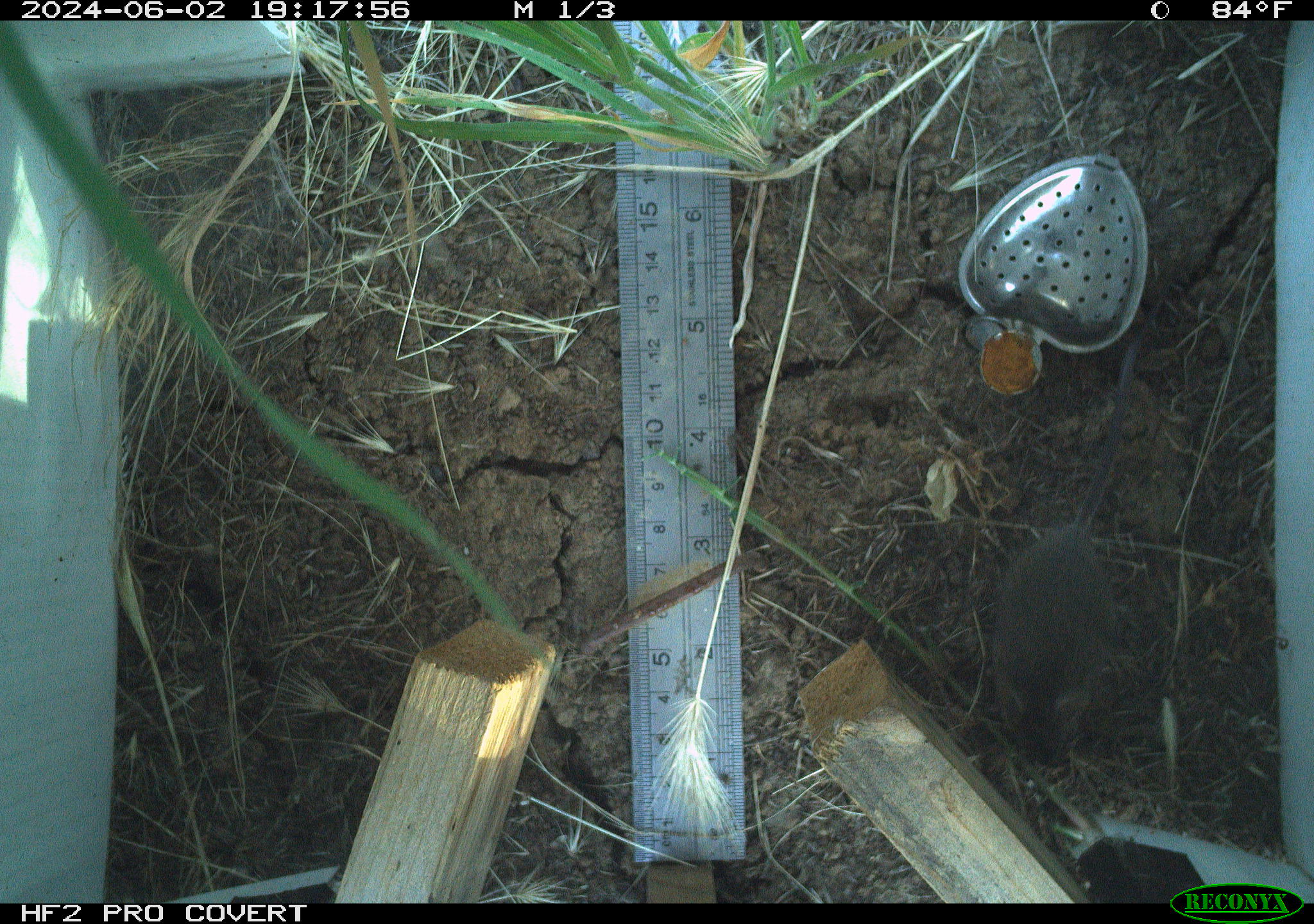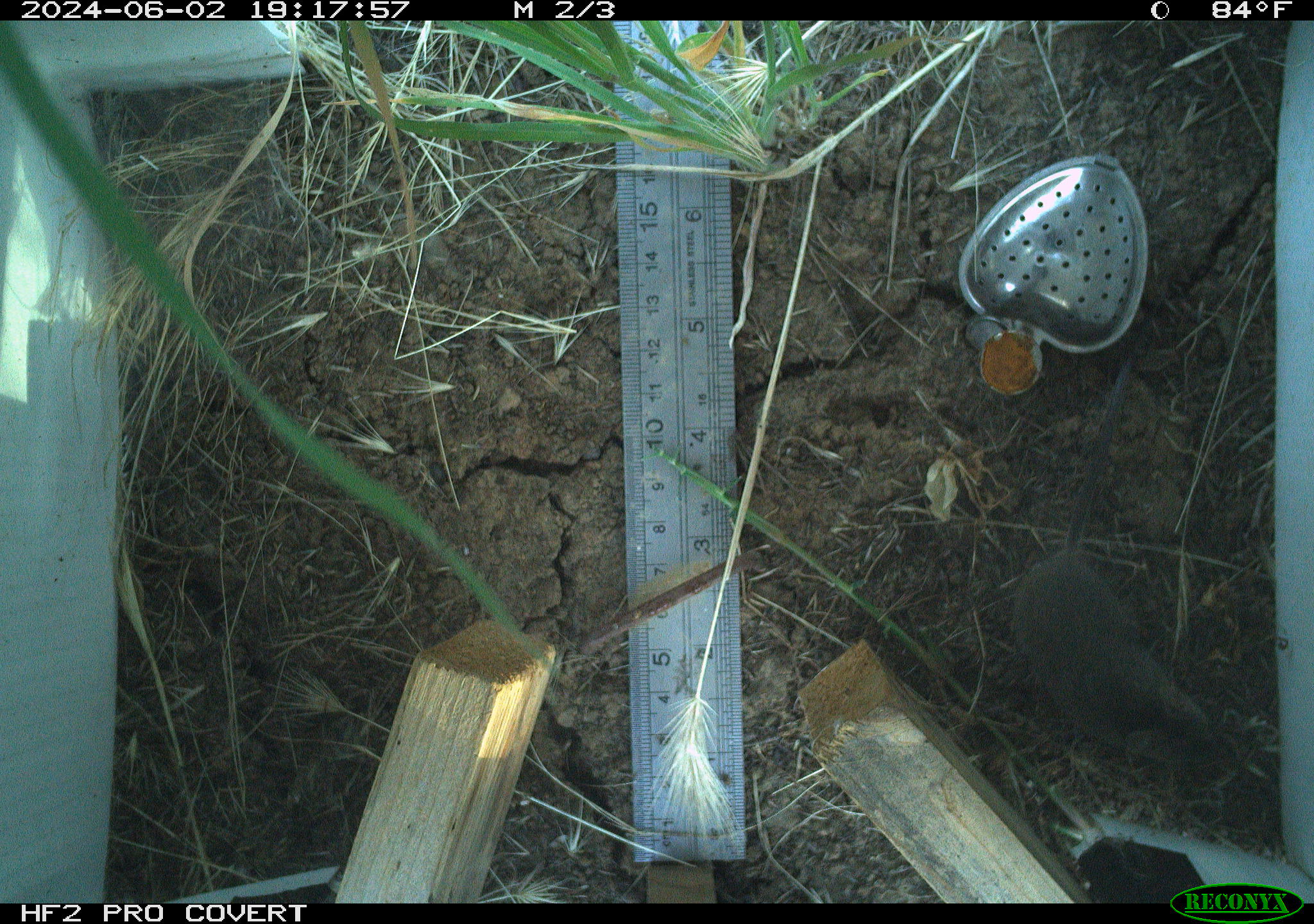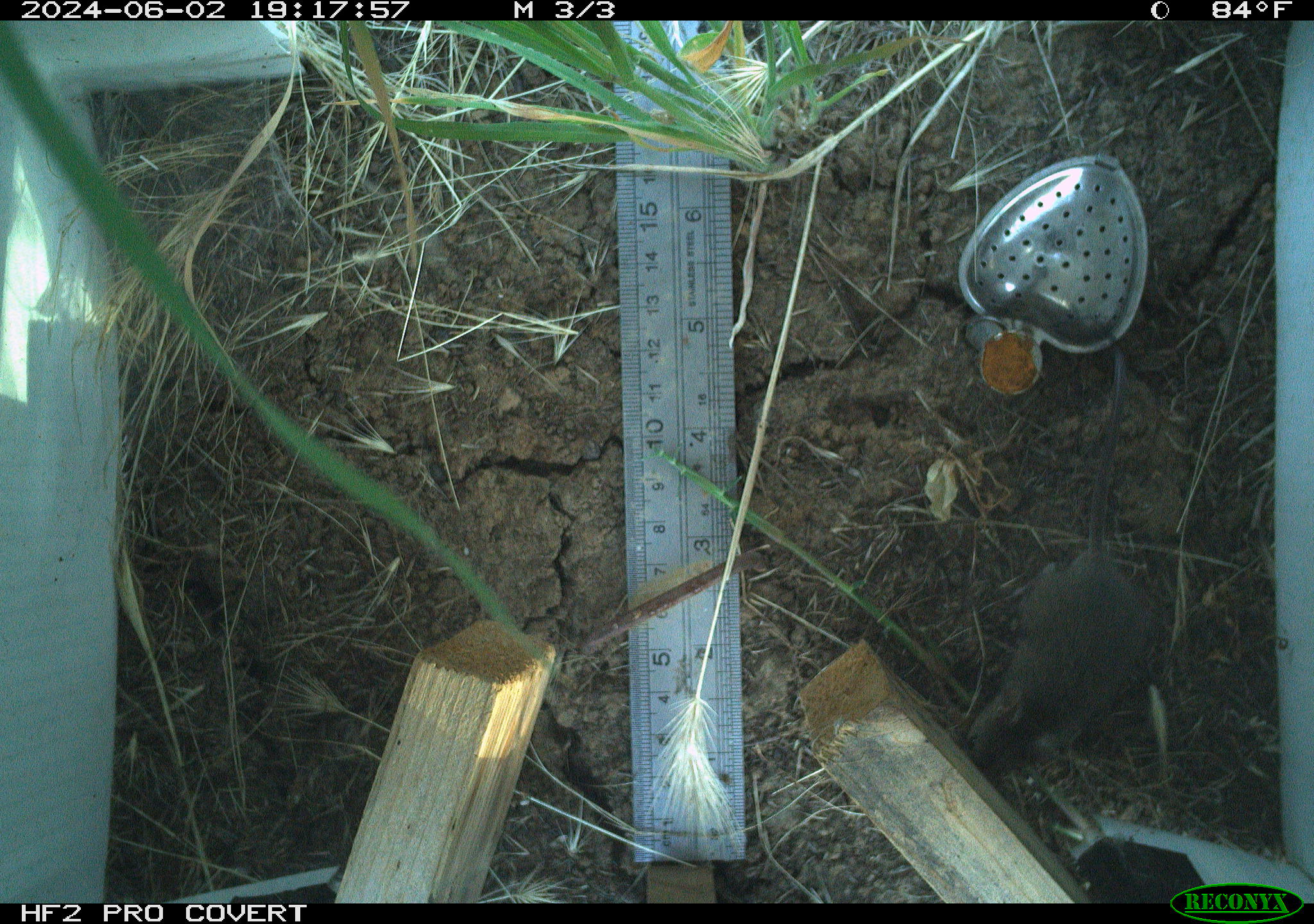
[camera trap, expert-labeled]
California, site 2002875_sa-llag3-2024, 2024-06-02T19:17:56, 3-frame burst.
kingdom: Animalia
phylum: Chordata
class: Mammalia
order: Rodentia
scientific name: Rodentia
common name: mouse species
Mouse species (Rodentia).